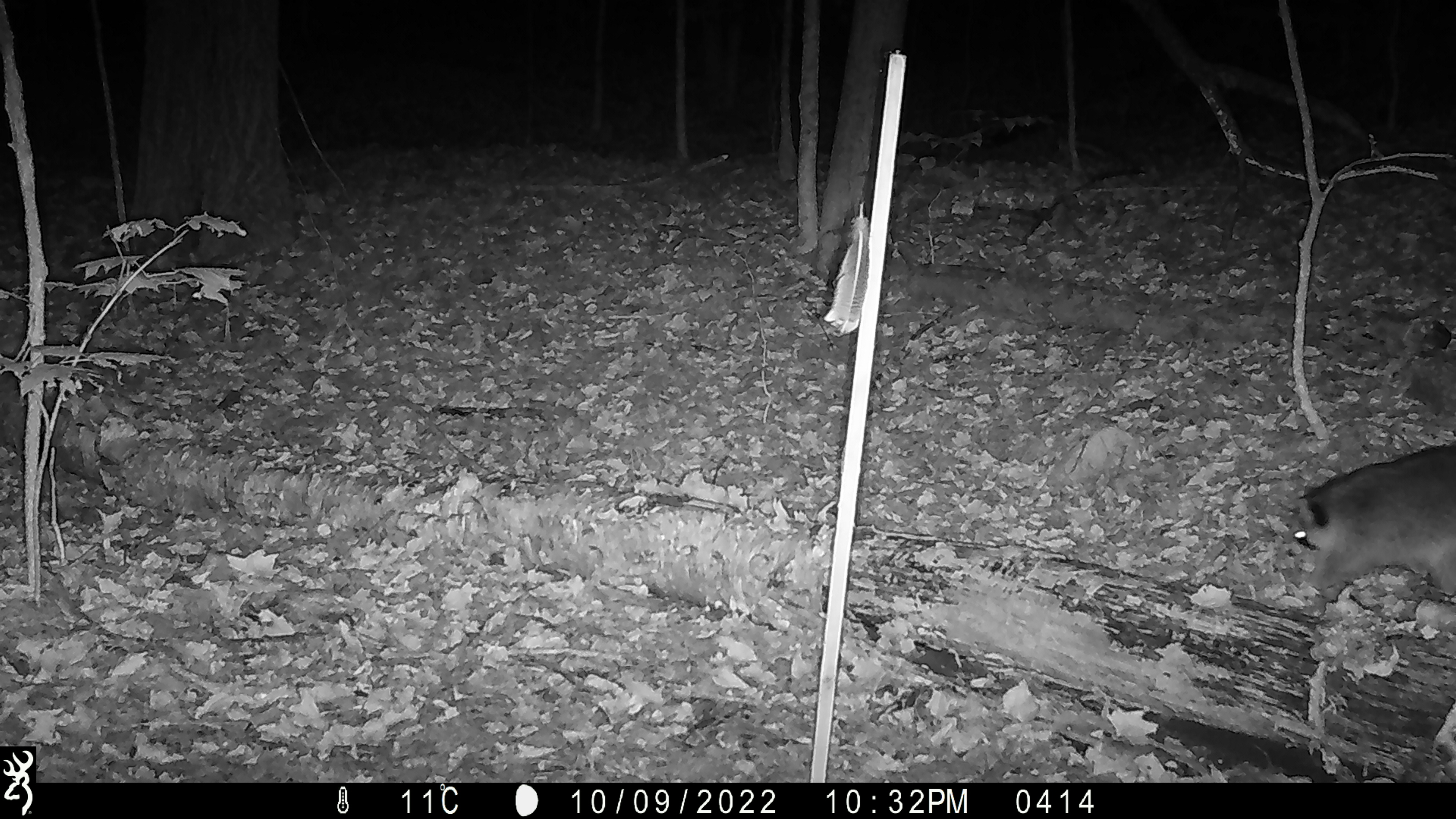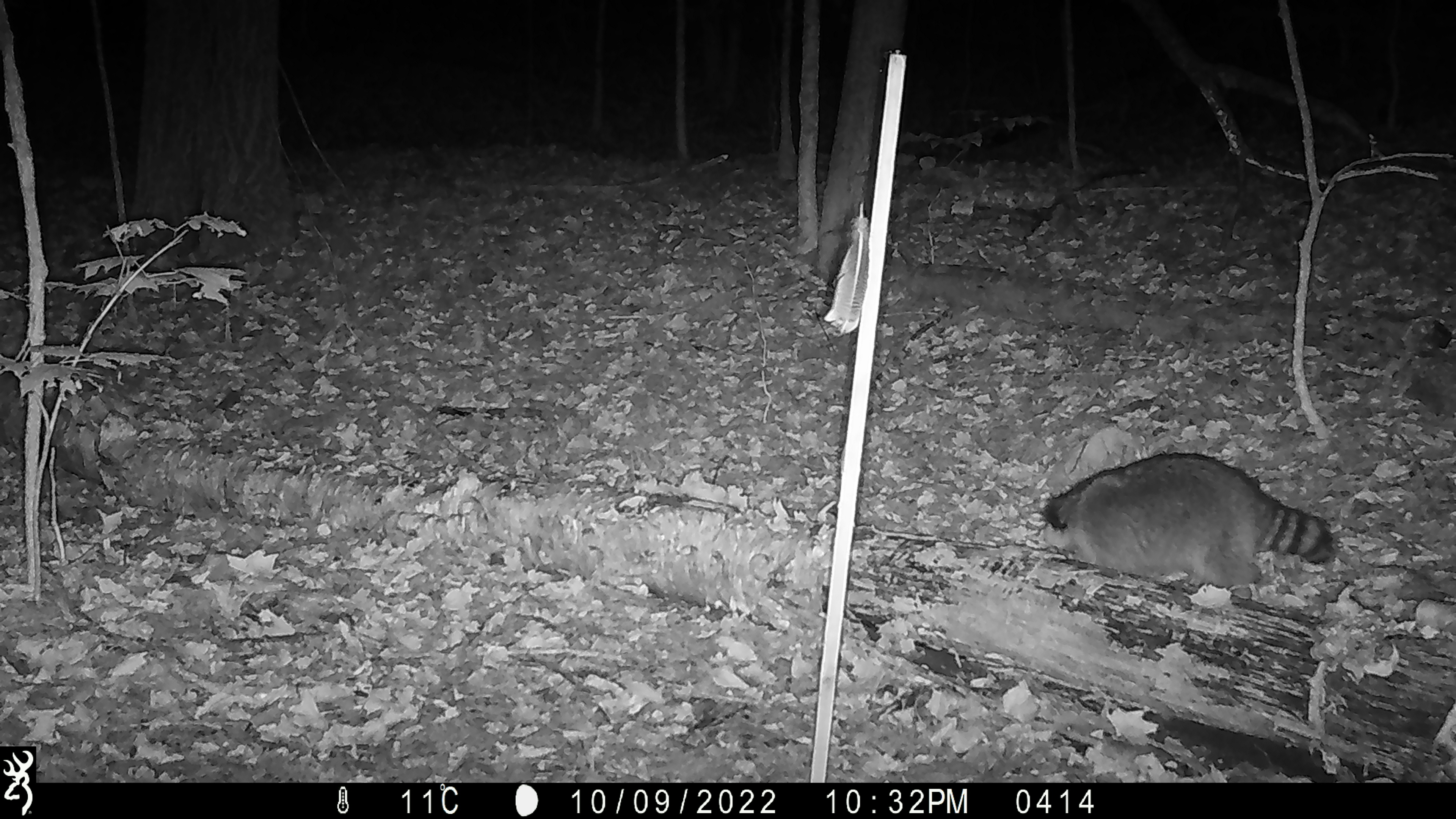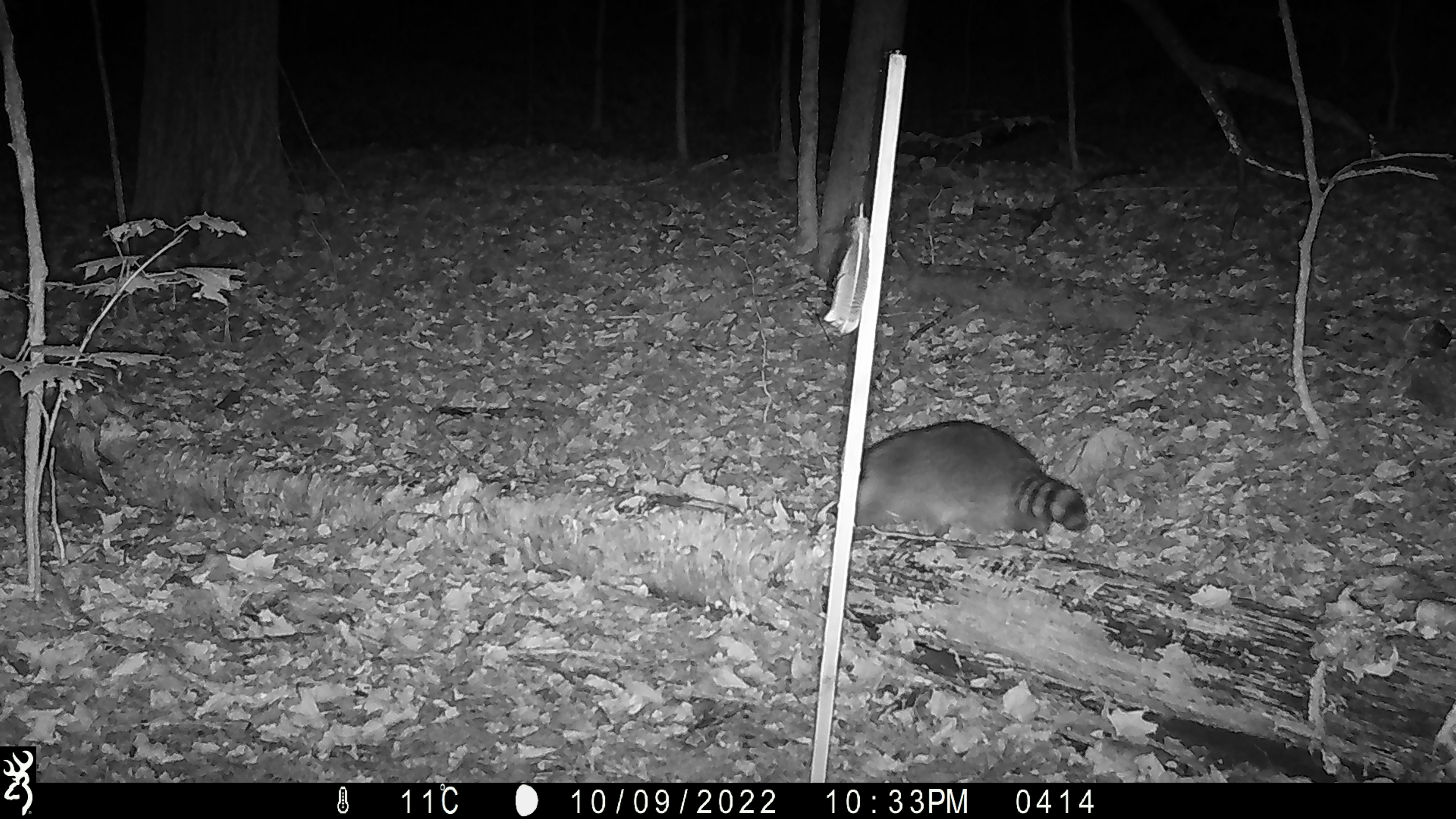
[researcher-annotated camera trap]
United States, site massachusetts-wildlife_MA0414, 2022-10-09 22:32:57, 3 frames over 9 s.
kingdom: Animalia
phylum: Chordata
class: Mammalia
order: Carnivora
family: Procyonidae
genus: Procyon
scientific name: Procyon lotor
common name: raccoon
Raccoon (Procyon lotor).